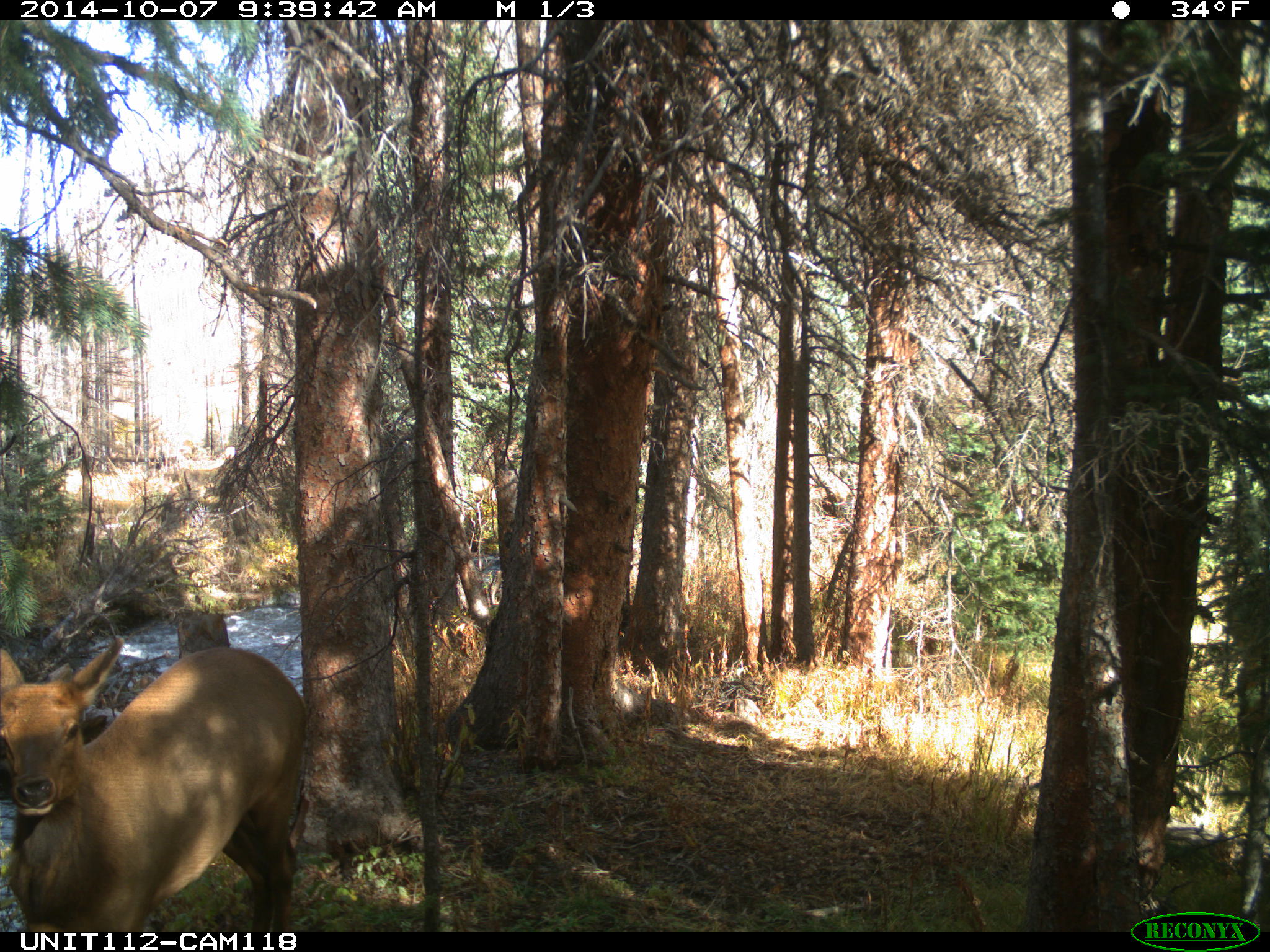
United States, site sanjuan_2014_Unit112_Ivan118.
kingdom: Animalia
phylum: Chordata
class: Mammalia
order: Artiodactyla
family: Cervidae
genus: Cervus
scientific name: Cervus elaphus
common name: red deer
Cervus elaphus (red deer).